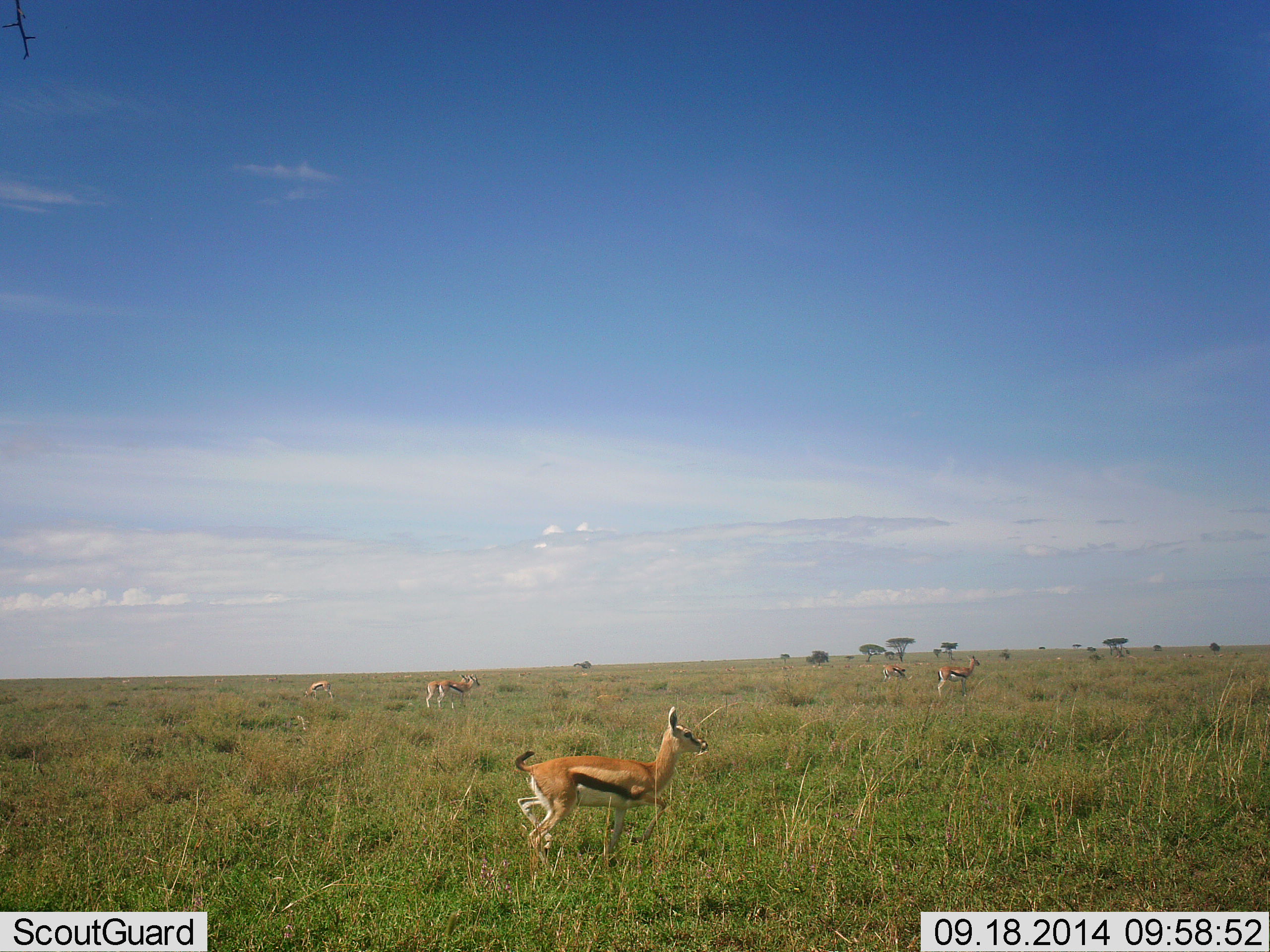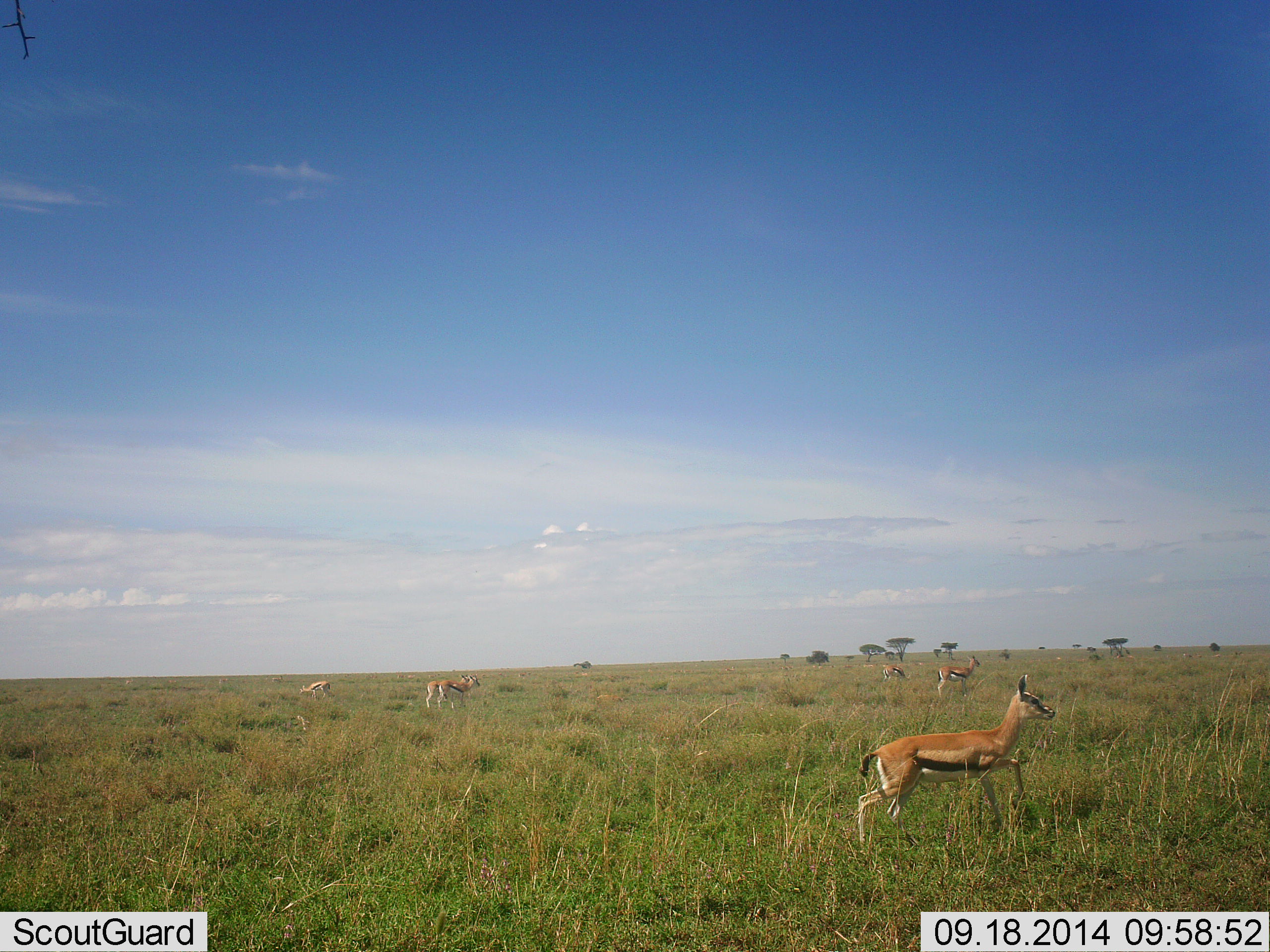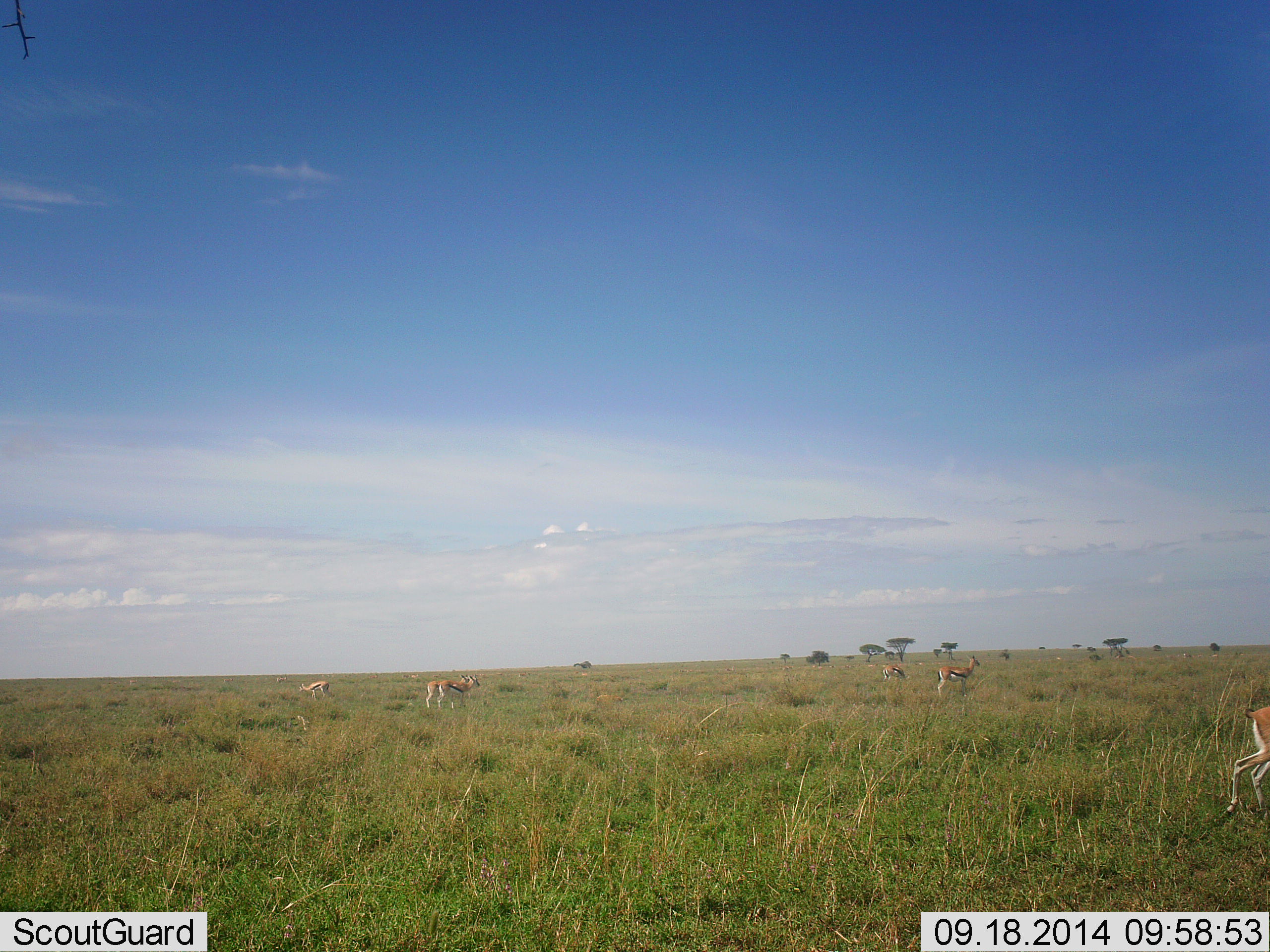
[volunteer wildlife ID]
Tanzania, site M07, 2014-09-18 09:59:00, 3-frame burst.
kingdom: Animalia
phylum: Chordata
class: Mammalia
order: Artiodactyla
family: Bovidae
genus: Eudorcas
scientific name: Eudorcas thomsonii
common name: thomson's gazelle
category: gazellethomsons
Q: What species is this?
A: Gazellethomsons (thomson's gazelle) (Eudorcas thomsonii).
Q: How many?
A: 6.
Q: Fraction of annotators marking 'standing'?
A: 90%.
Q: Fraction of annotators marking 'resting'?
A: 0%.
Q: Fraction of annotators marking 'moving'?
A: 90%.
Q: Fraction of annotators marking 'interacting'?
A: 10%.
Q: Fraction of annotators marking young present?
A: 0%.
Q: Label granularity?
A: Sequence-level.